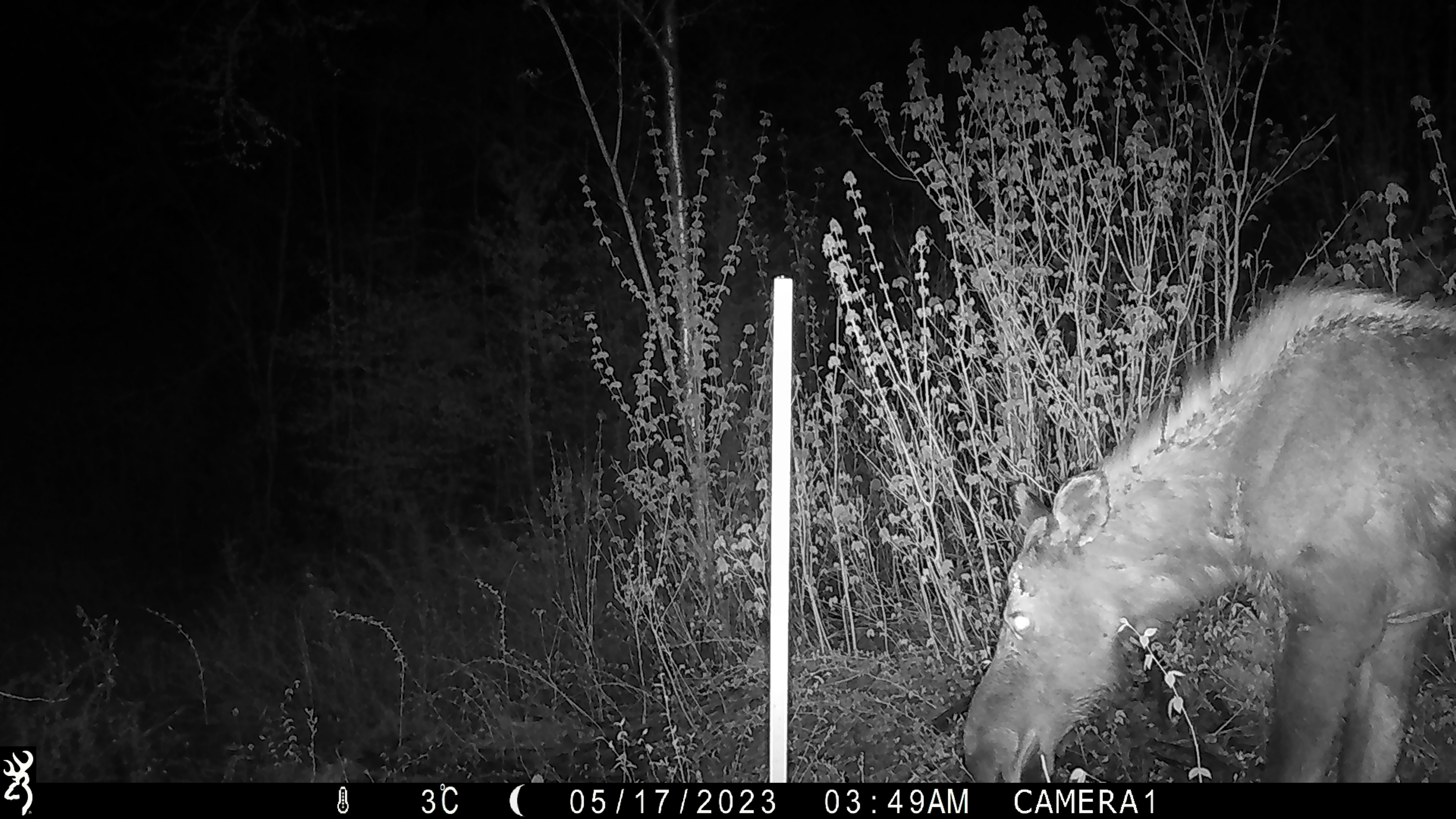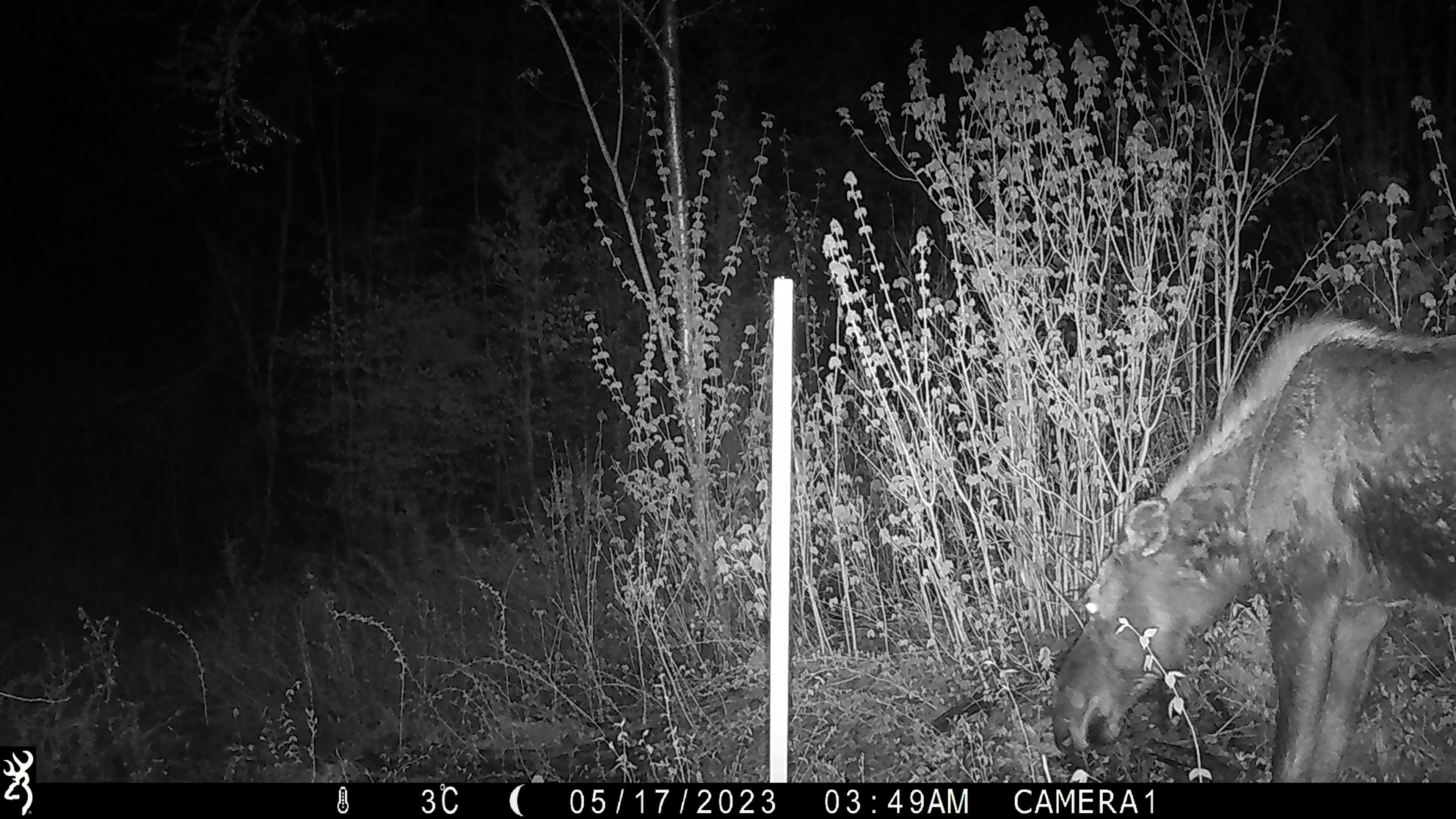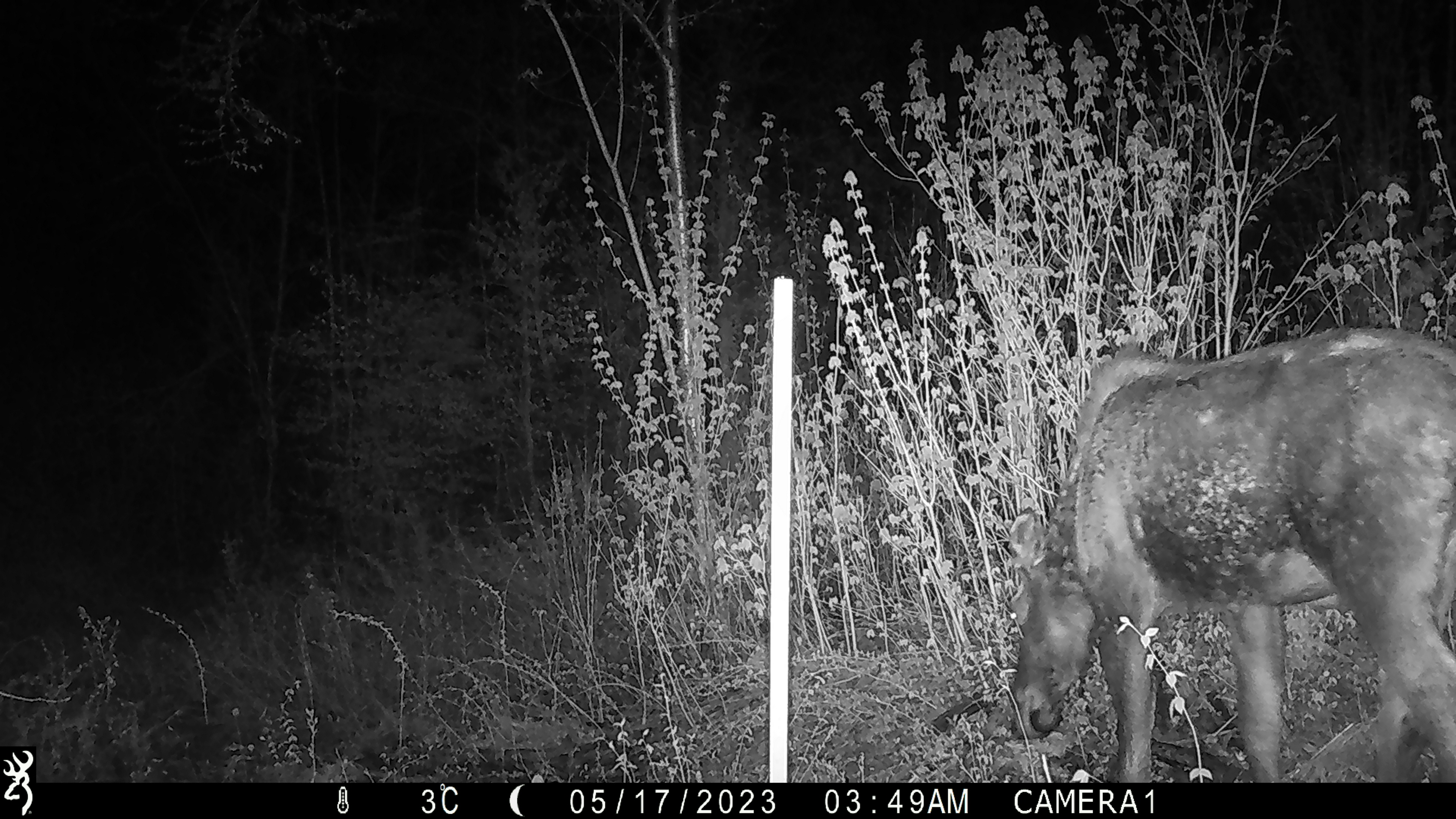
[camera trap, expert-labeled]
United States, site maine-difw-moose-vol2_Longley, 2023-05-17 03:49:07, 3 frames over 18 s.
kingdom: Animalia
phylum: Chordata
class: Mammalia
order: Artiodactyla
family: Cervidae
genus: Alces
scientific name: Alces alces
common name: moose